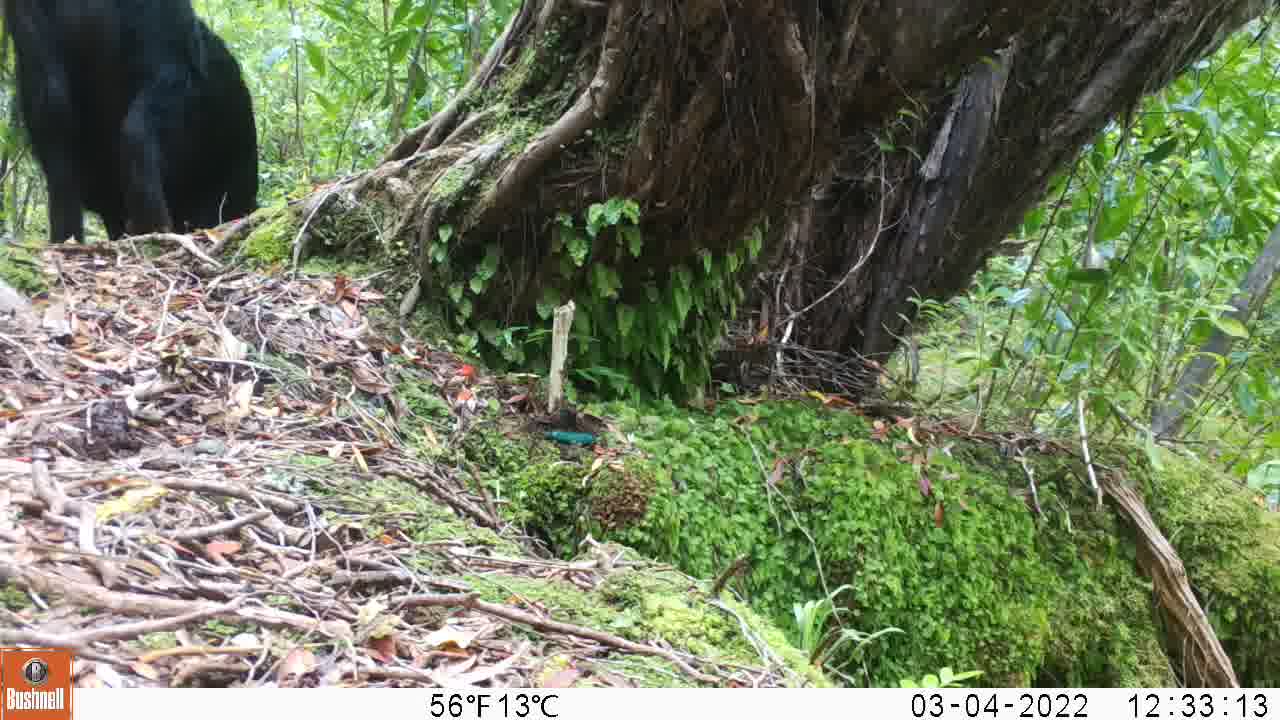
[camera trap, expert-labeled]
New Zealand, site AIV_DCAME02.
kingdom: Animalia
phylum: Chordata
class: Mammalia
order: Artiodactyla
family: Suidae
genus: Sus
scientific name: Sus scrofa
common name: pig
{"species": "pig (Sus scrofa)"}